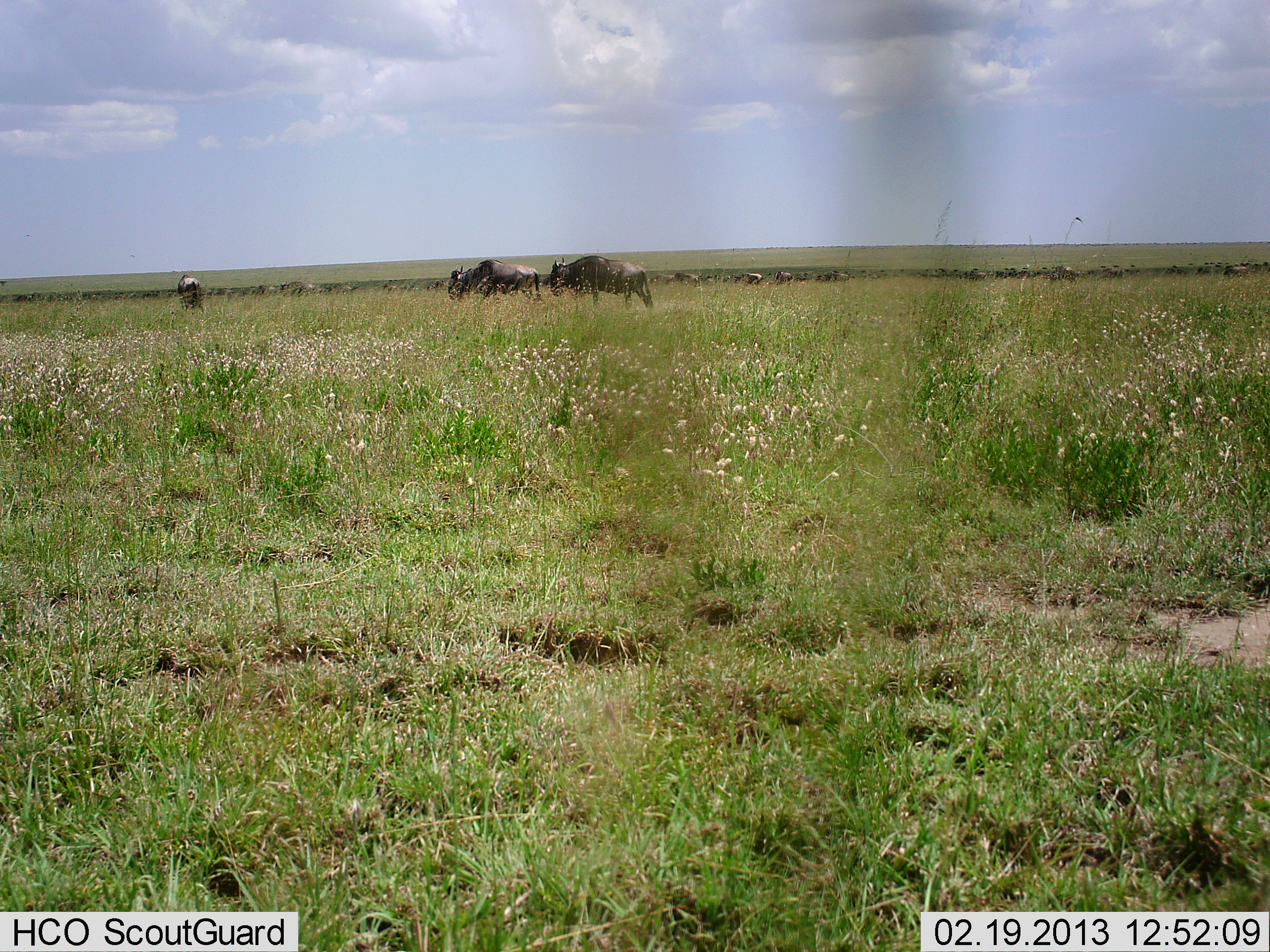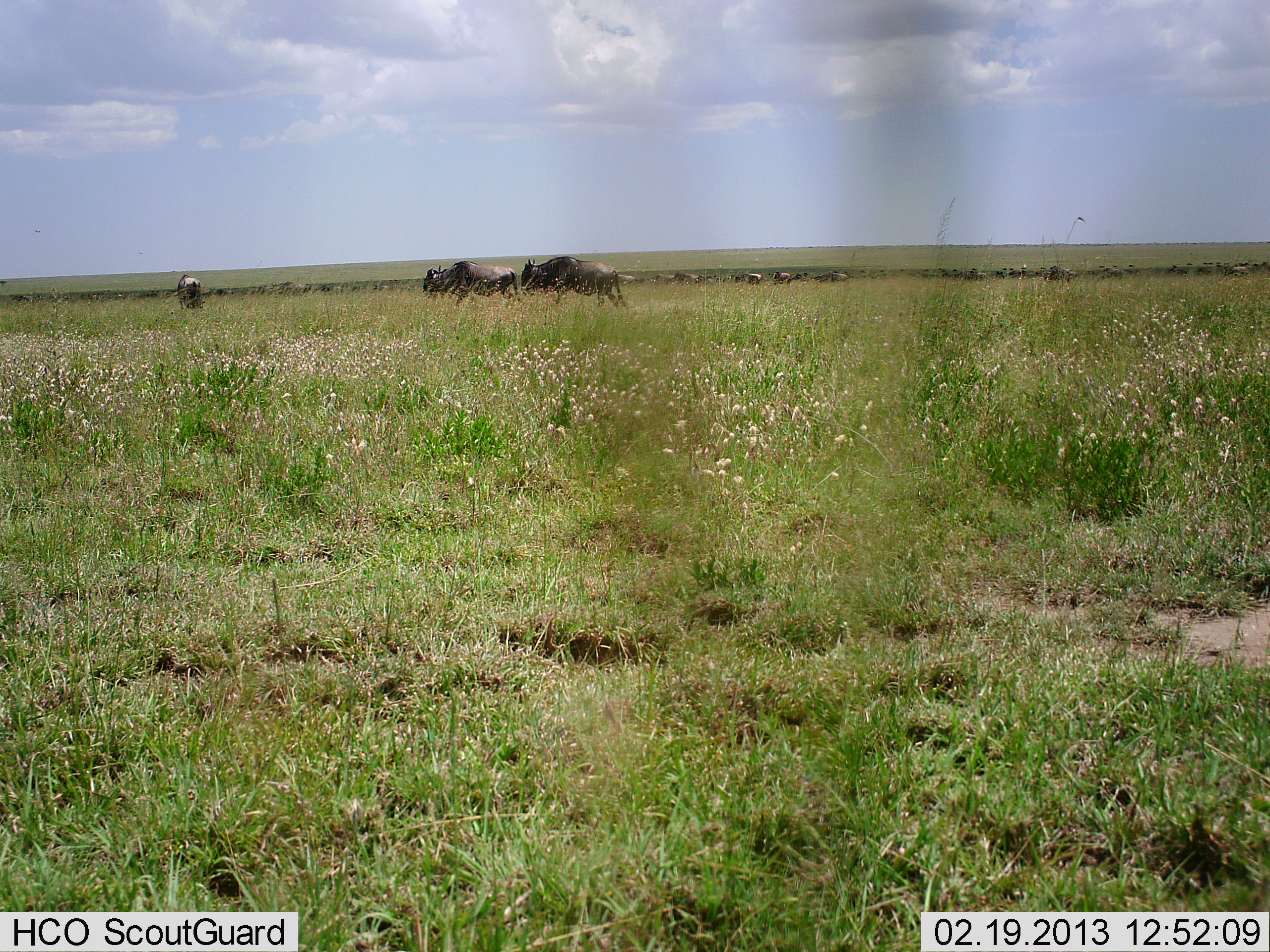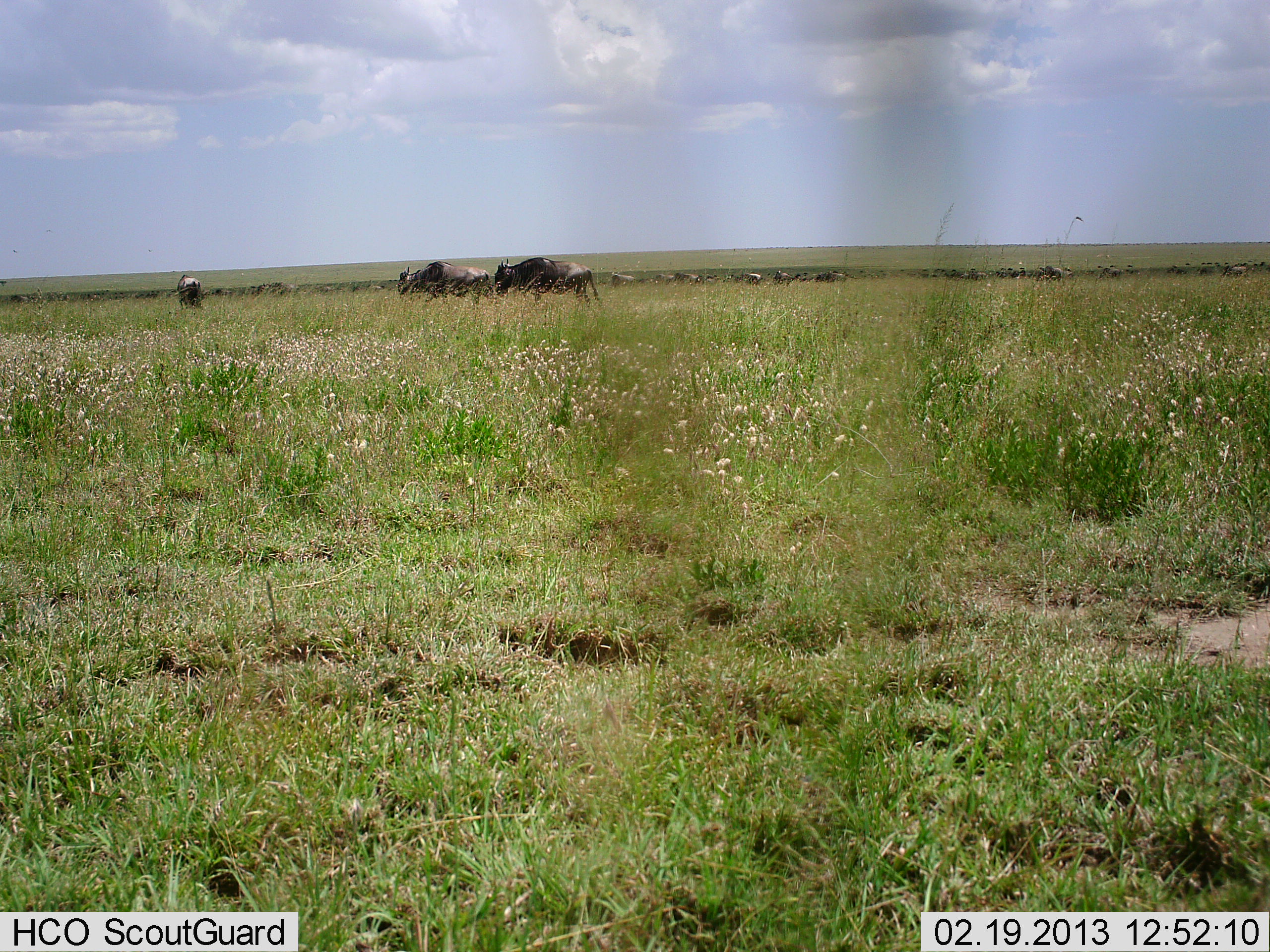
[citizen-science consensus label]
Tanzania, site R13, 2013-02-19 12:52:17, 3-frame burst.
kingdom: Animalia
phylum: Chordata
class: Mammalia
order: Artiodactyla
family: Bovidae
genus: Connochaetes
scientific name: Connochaetes taurinus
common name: blue wildebeest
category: wildebeest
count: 11-50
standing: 42%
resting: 3%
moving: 91%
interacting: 6%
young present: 0%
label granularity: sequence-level